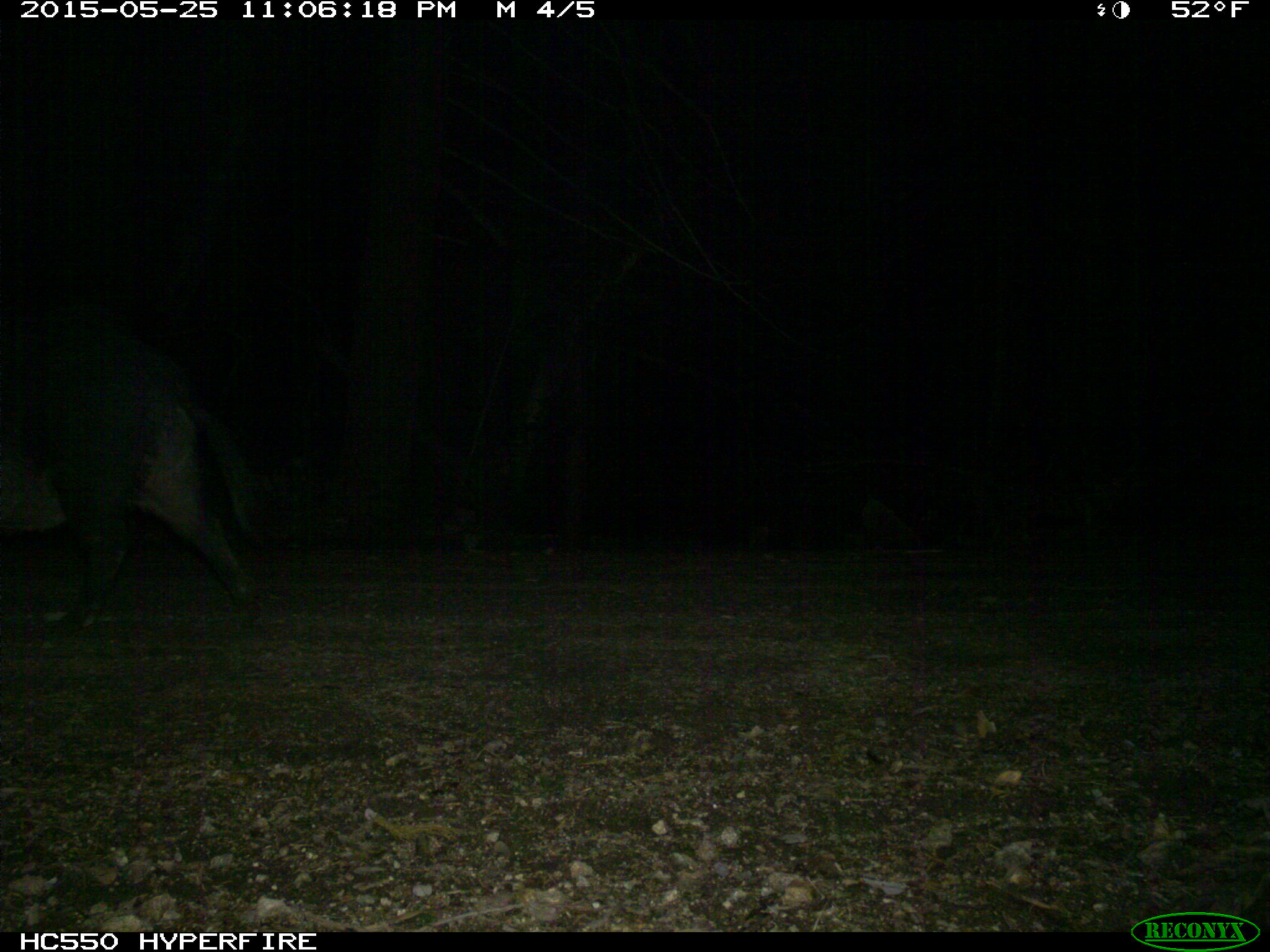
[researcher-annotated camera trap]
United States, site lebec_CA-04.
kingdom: Animalia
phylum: Chordata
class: Mammalia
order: Artiodactyla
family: Suidae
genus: Sus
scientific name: Sus scrofa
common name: wild boar